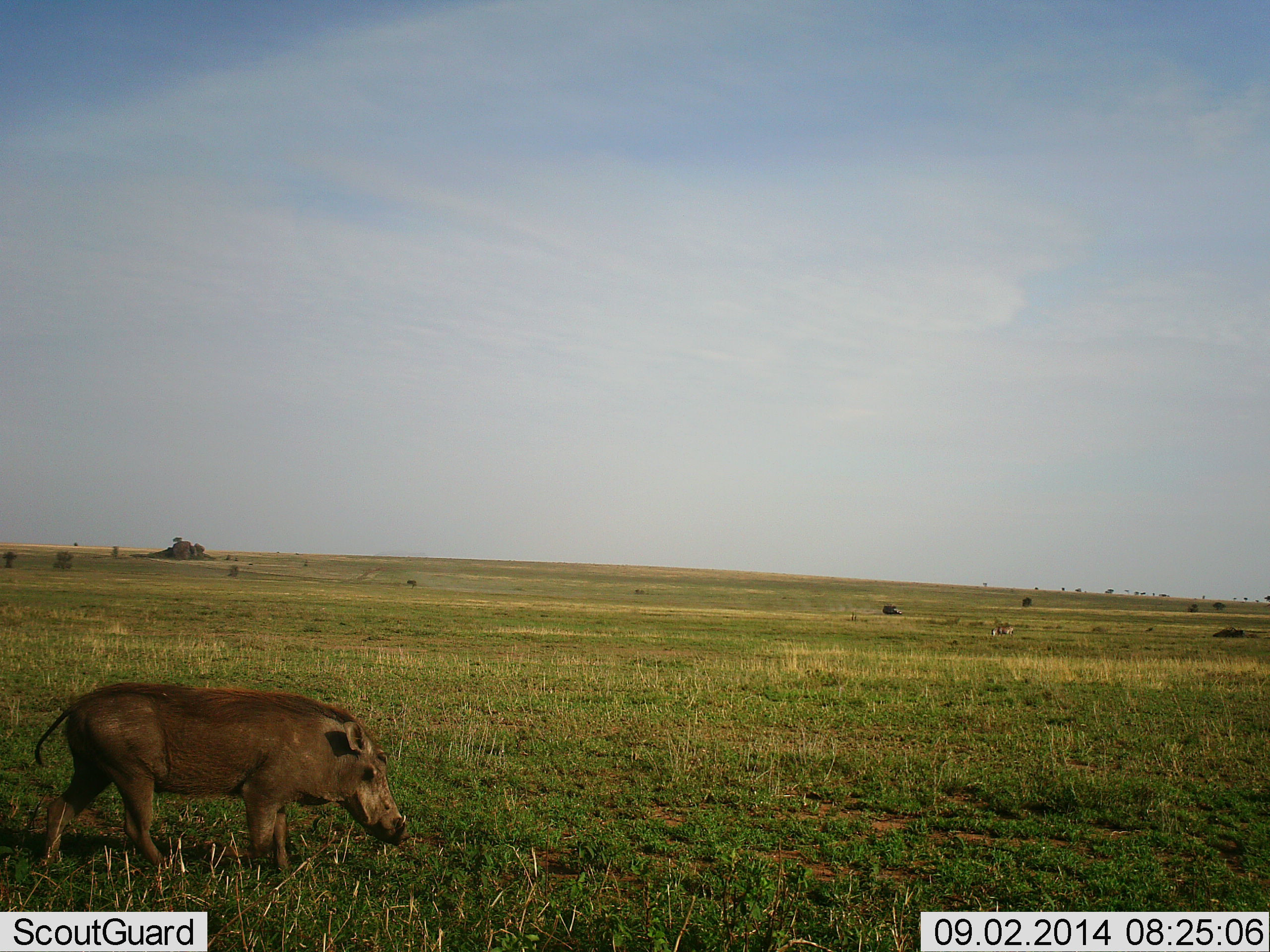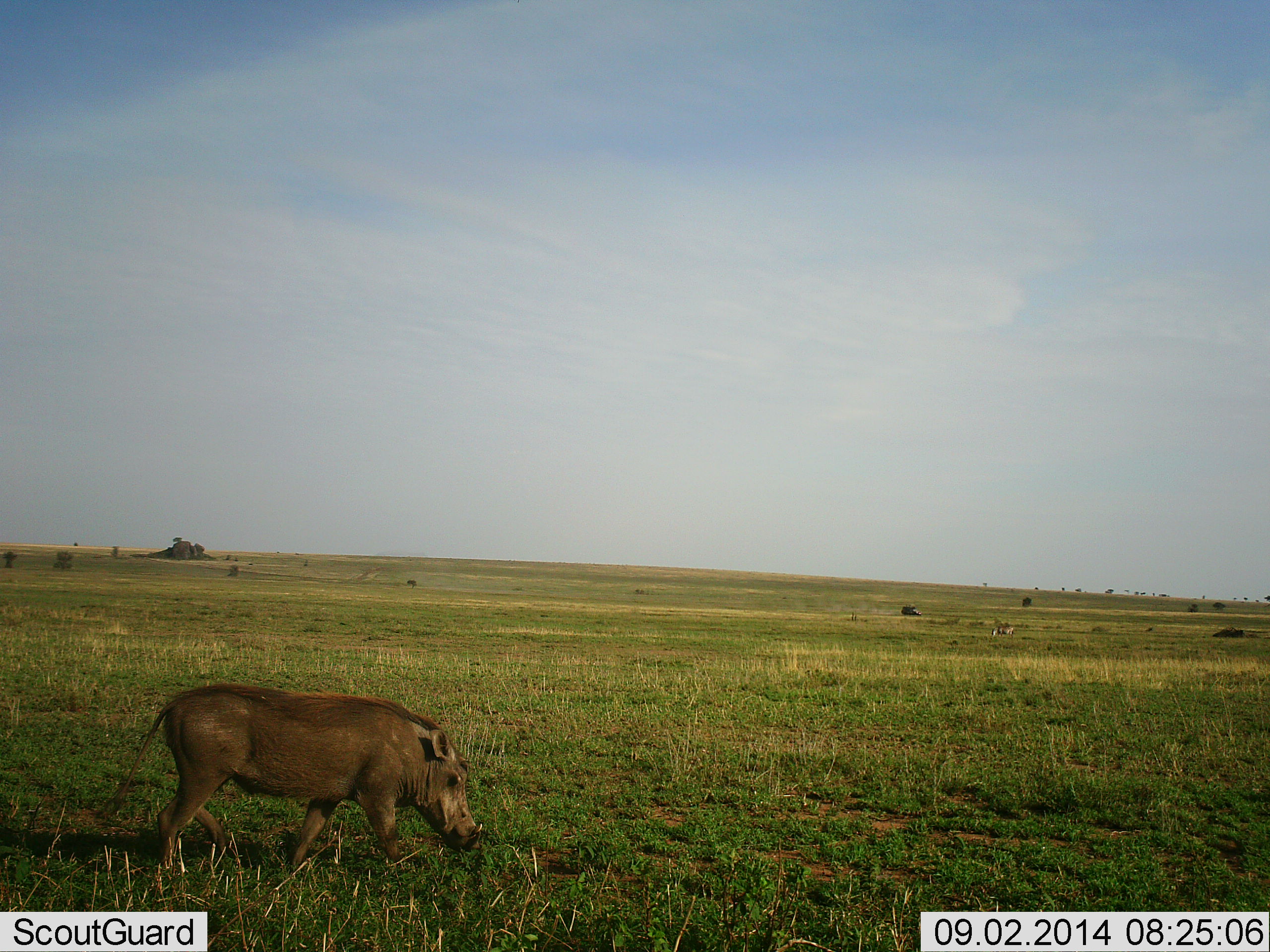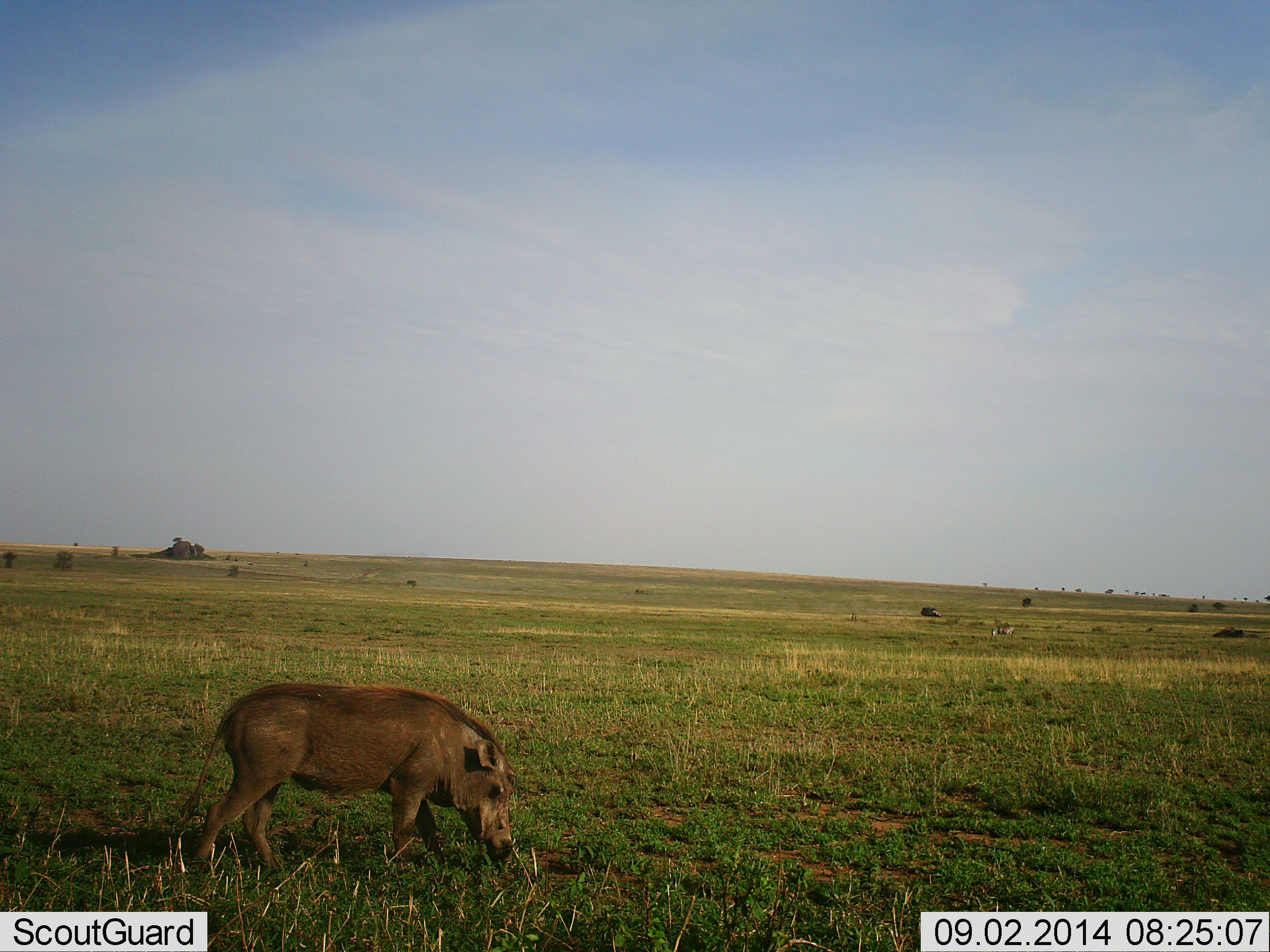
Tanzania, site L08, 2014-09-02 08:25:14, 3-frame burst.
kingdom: Animalia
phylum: Chordata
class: Mammalia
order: Artiodactyla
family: Suidae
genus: Phacochoerus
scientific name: Phacochoerus africanus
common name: warthog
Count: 1.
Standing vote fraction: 6%.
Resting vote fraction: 0%.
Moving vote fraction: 75%.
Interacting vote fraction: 0%.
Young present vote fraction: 0%.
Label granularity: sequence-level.